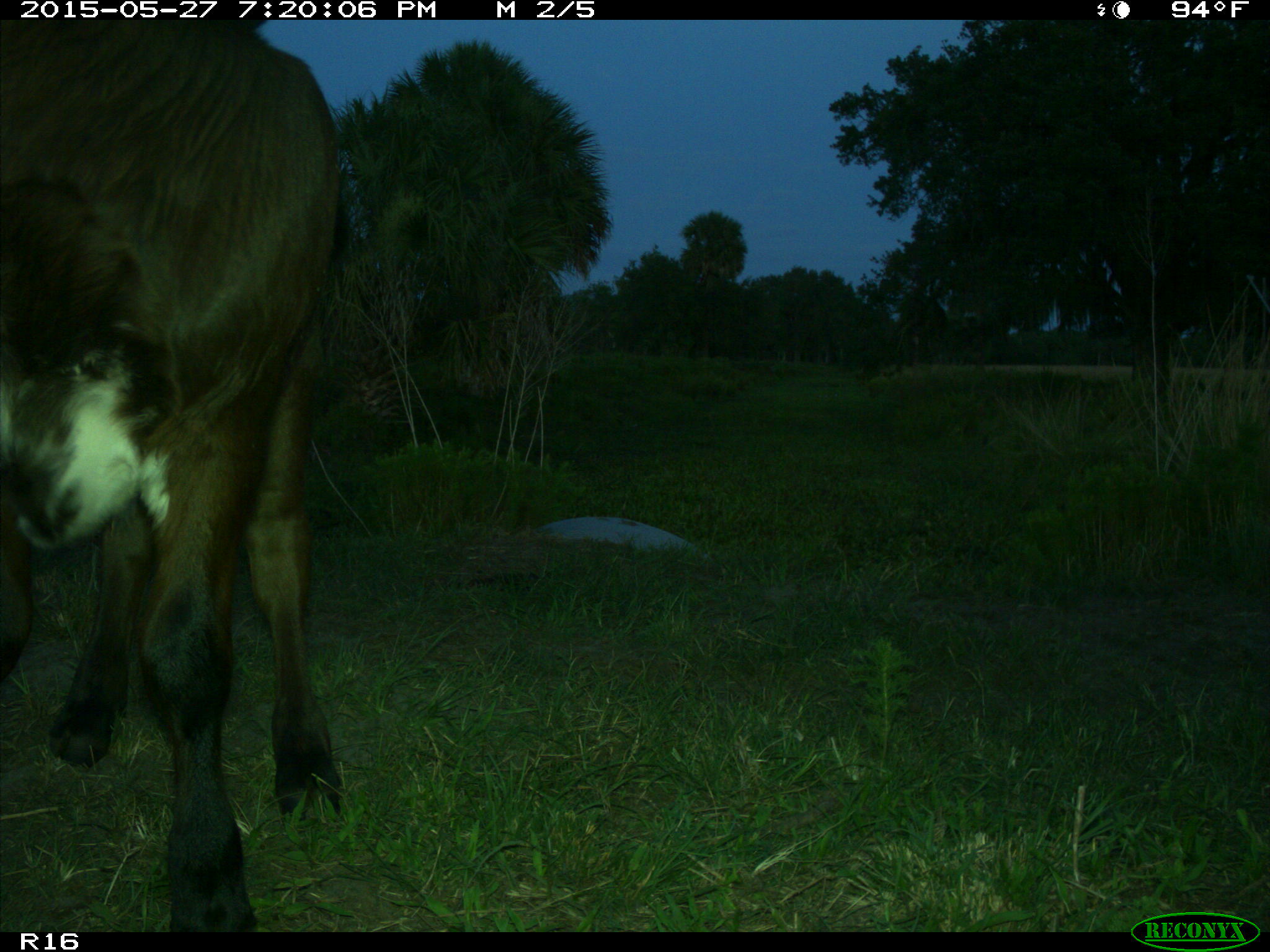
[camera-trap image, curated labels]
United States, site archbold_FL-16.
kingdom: Animalia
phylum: Chordata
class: Mammalia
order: Artiodactyla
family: Bovidae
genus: Bos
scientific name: Bos taurus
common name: domestic cow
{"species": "Bos taurus (domestic cow)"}